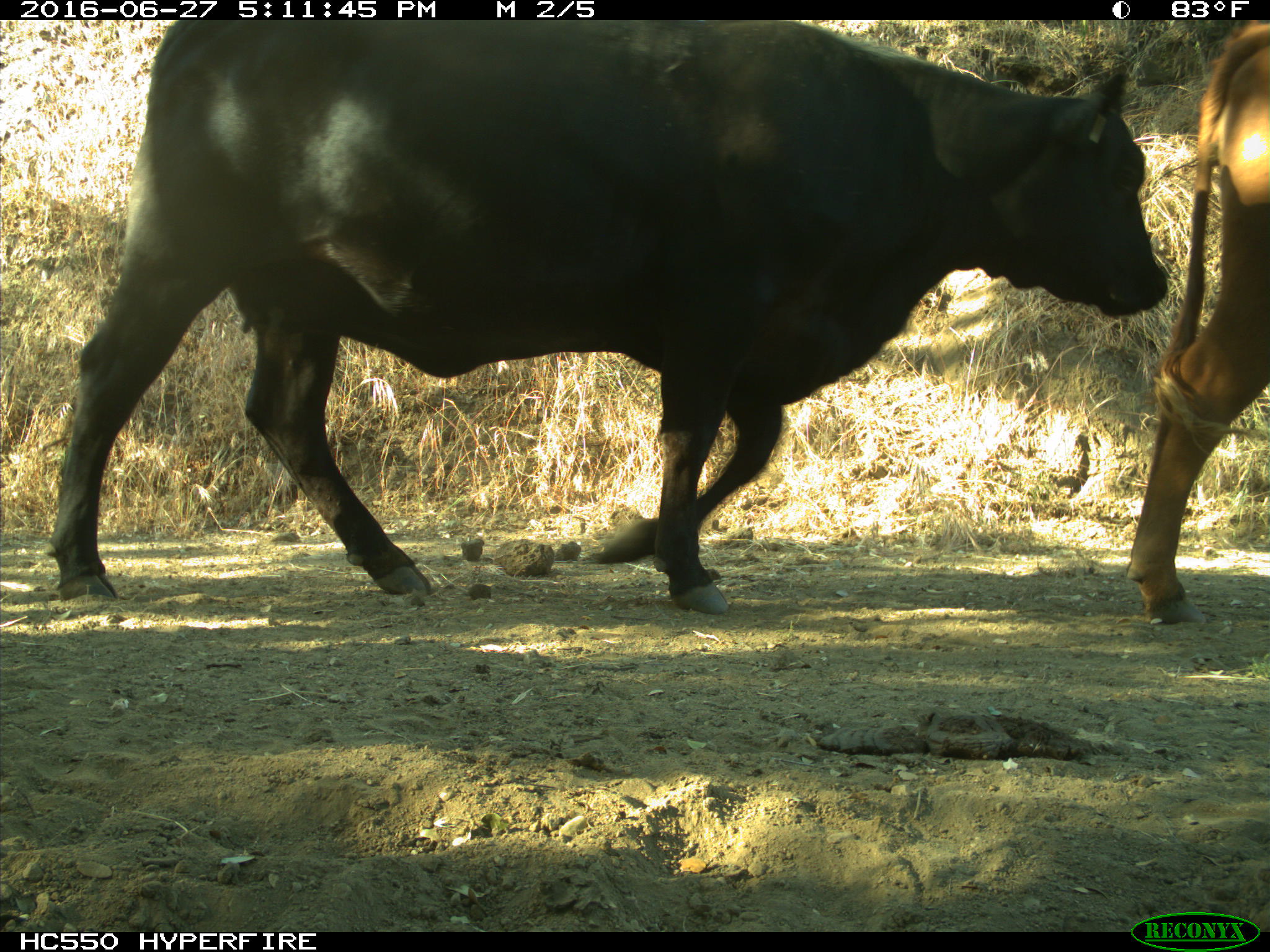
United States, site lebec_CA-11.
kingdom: Animalia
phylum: Chordata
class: Mammalia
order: Artiodactyla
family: Bovidae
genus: Bos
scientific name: Bos taurus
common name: domestic cow